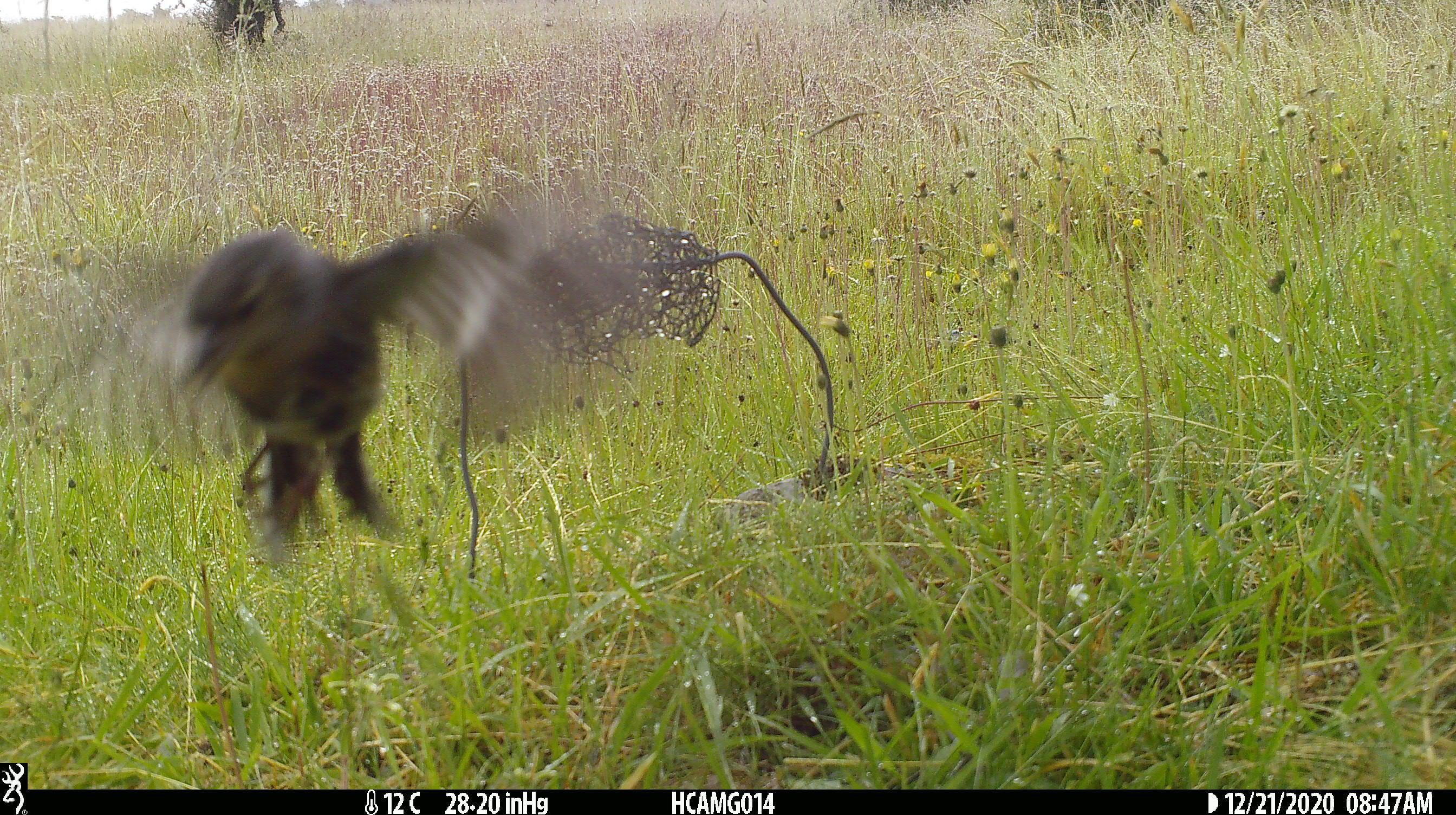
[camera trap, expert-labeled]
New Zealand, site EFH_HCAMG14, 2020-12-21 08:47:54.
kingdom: Animalia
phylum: Chordata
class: Aves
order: Passeriformes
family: Turdidae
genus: Turdus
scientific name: Turdus philomelos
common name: song thrush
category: thrush